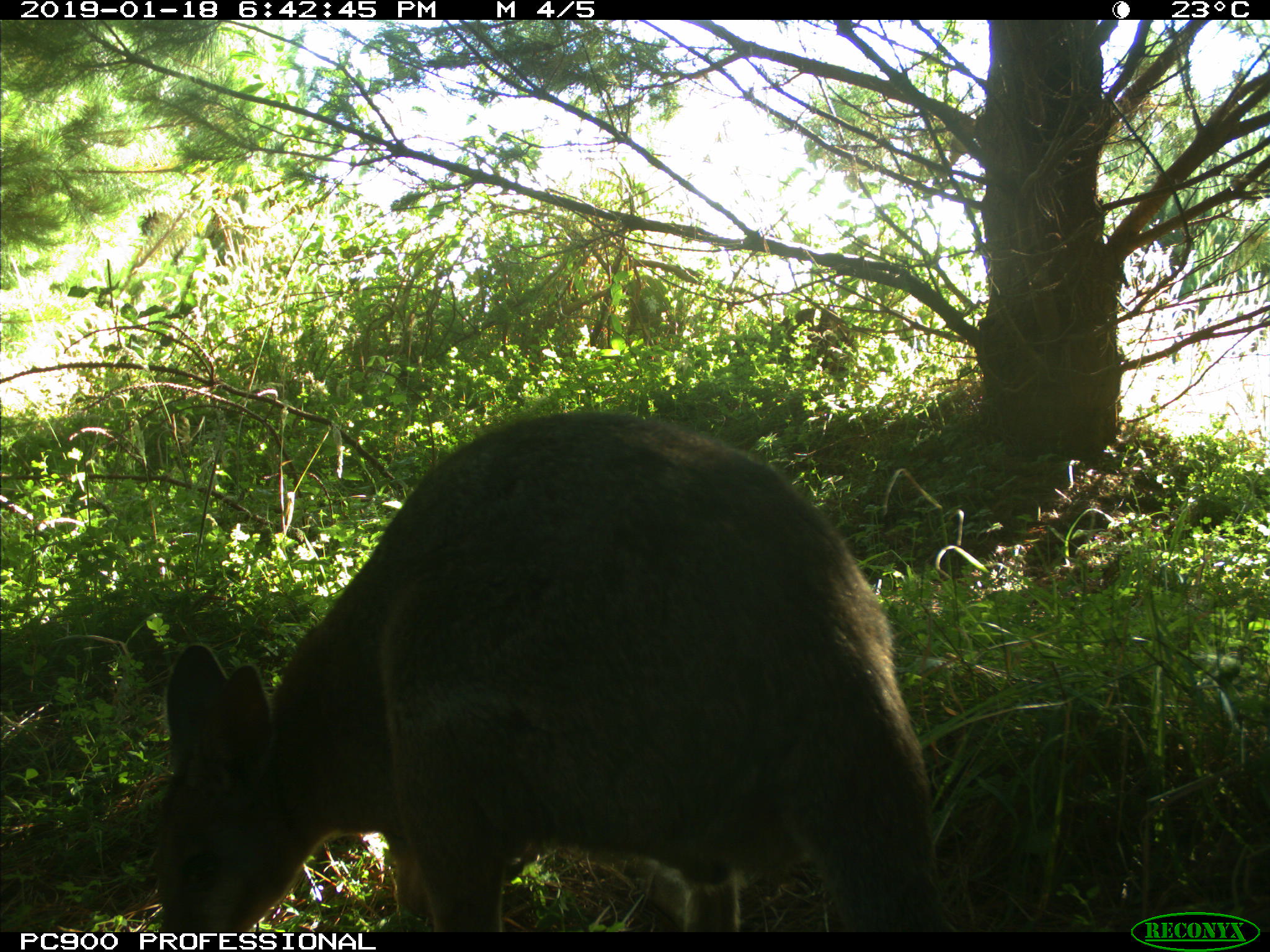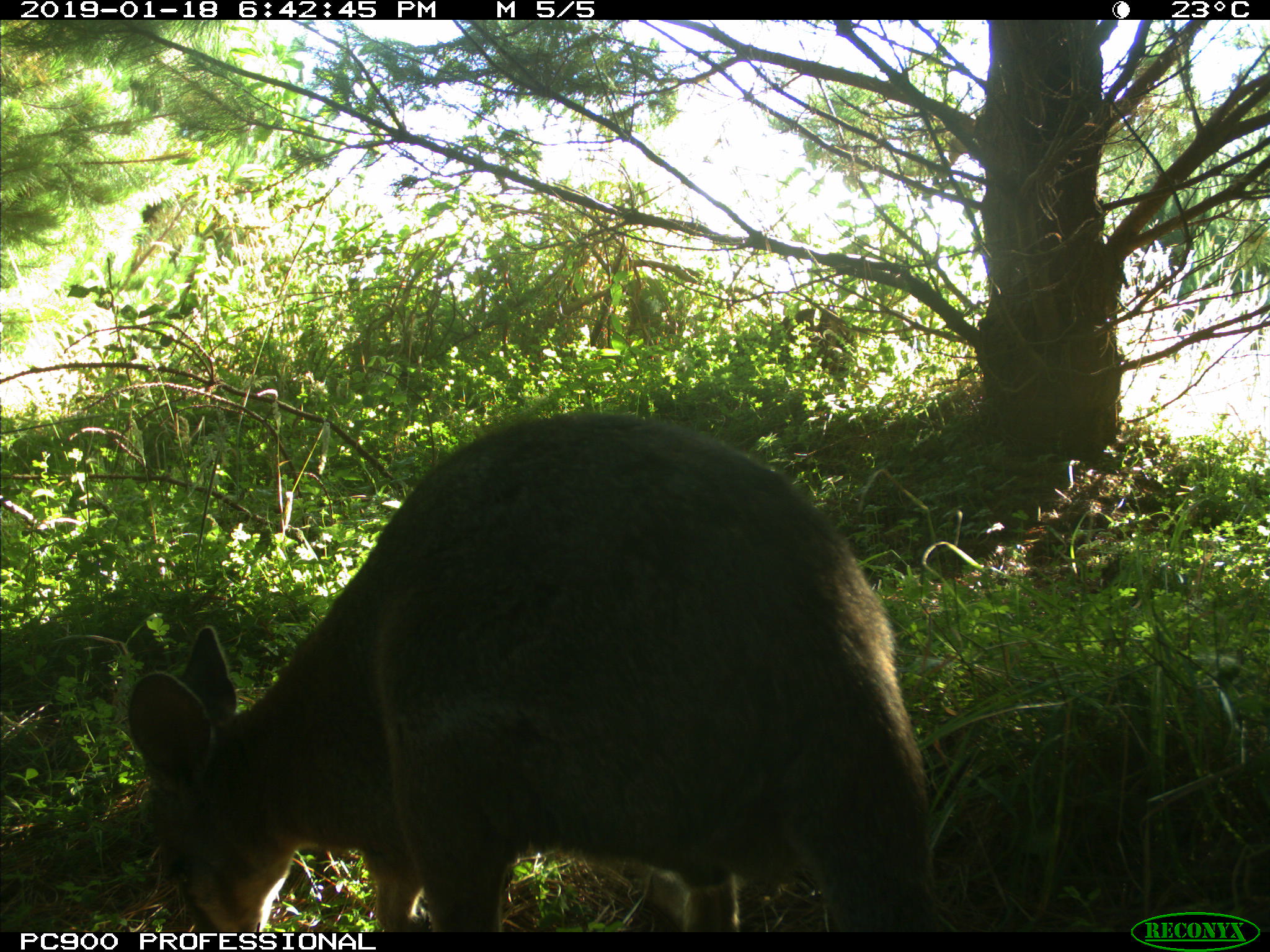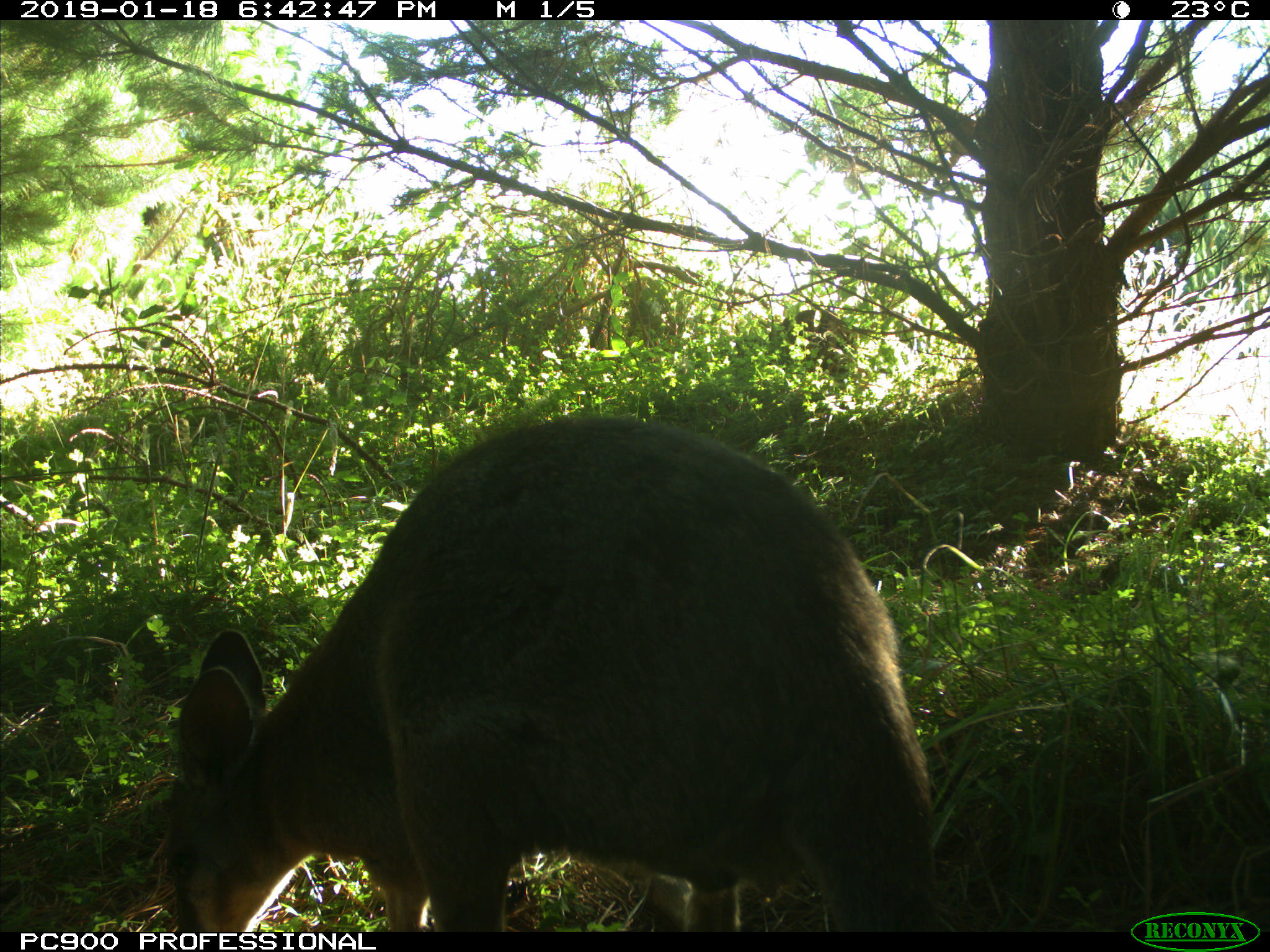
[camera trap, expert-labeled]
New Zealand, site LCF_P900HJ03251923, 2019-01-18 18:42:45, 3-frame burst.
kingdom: Animalia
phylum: Chordata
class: Mammalia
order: Diprotodontia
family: Macropodidae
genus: Notamacropus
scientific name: Notamacropus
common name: wallaby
Wallaby (Notamacropus).